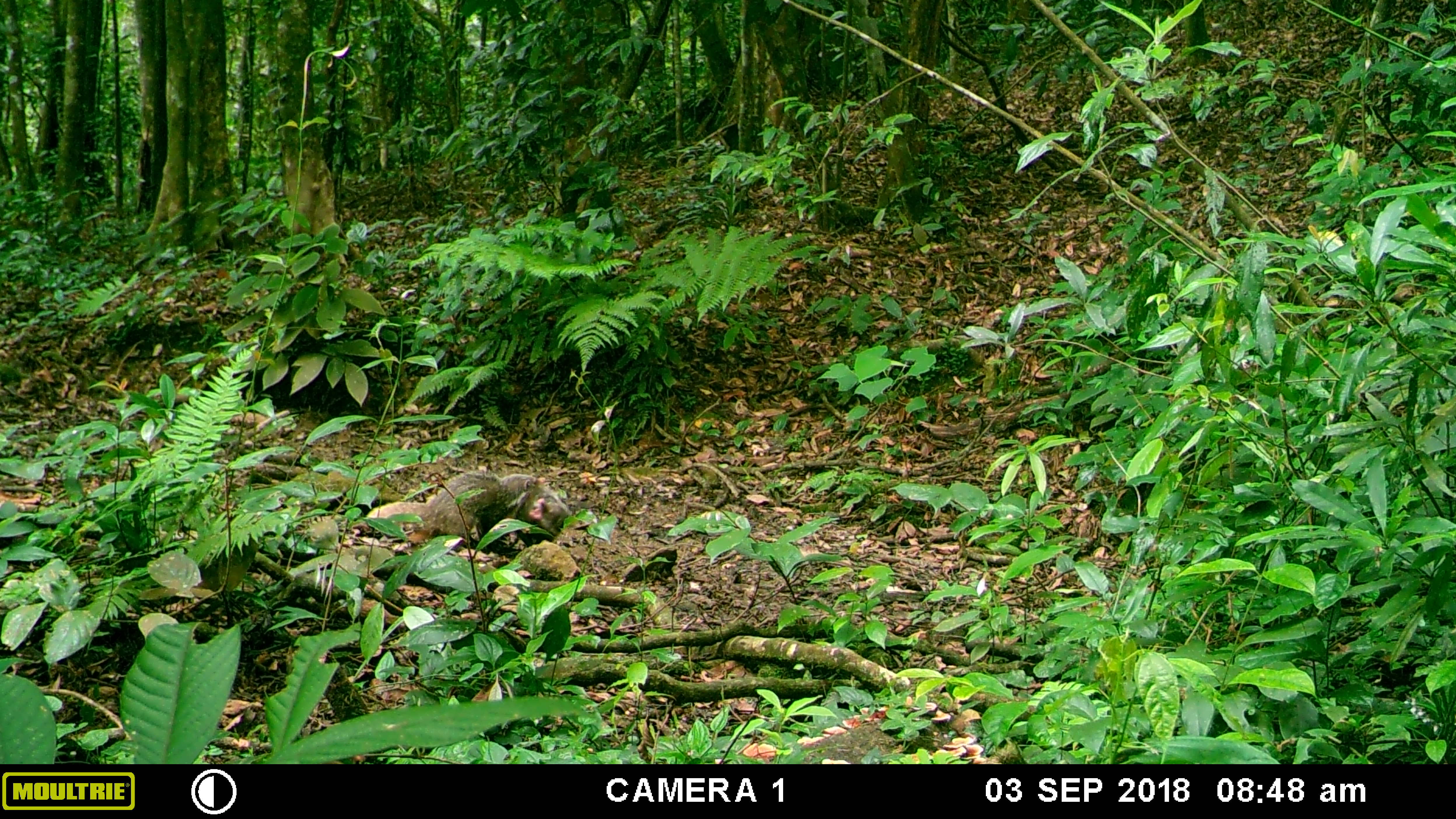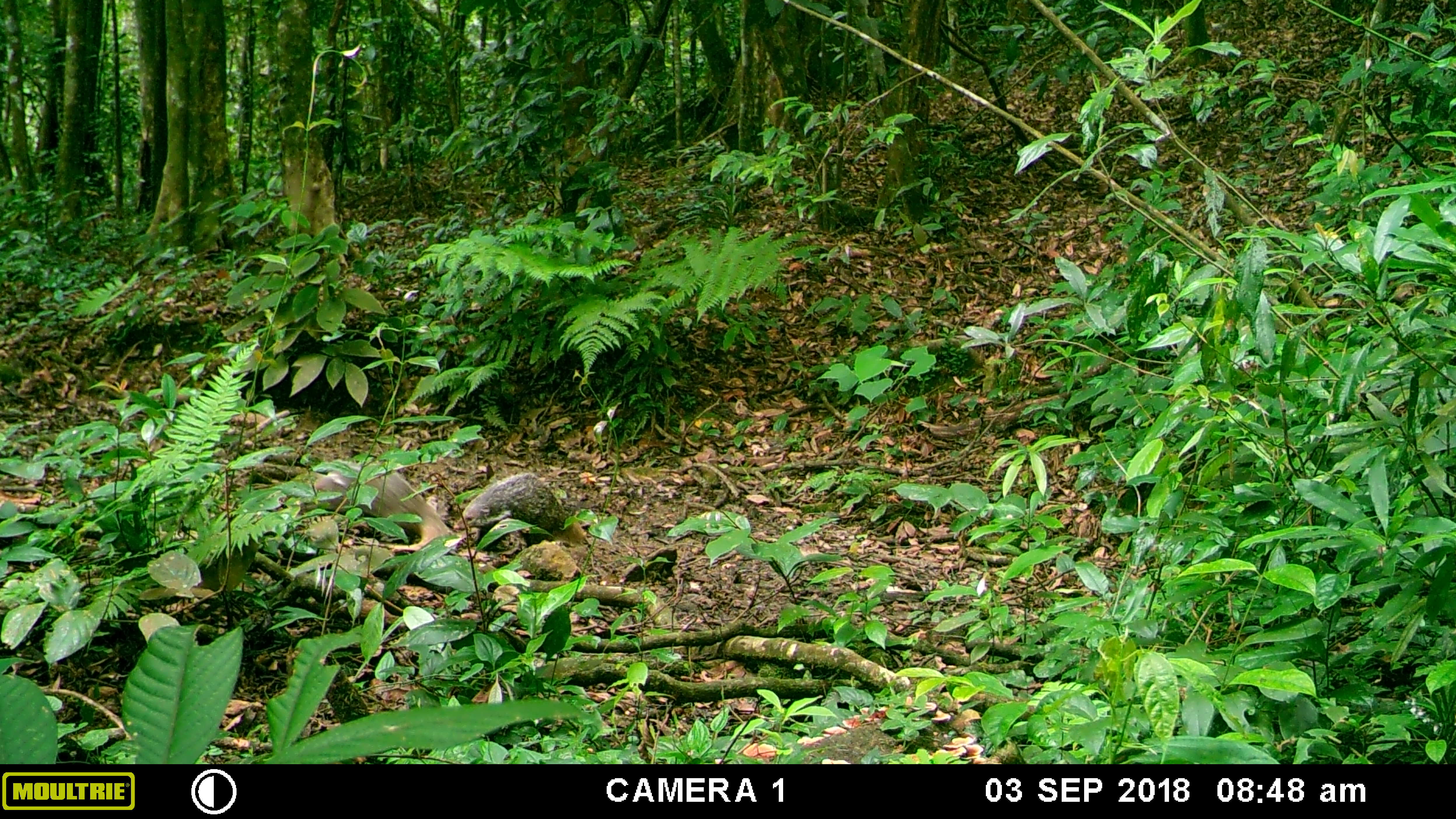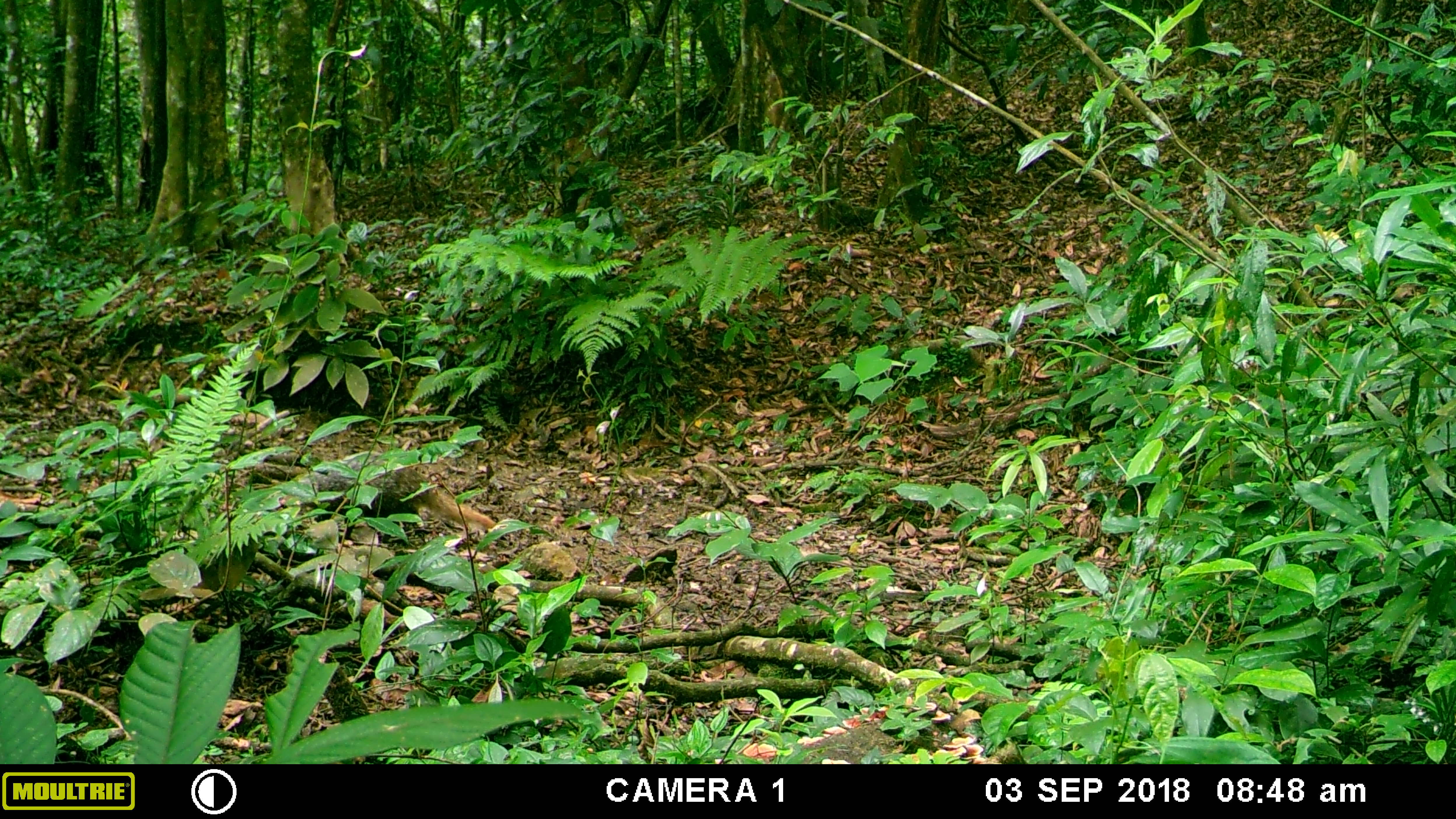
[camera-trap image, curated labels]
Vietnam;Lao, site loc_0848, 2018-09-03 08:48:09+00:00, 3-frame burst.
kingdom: Animalia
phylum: Chordata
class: Mammalia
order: Carnivora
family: Herpestidae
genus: Urva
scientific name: Urva urva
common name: crab-eating mongoose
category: crab eating mongoose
Crab eating mongoose (crab-eating mongoose) (Urva urva). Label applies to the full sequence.